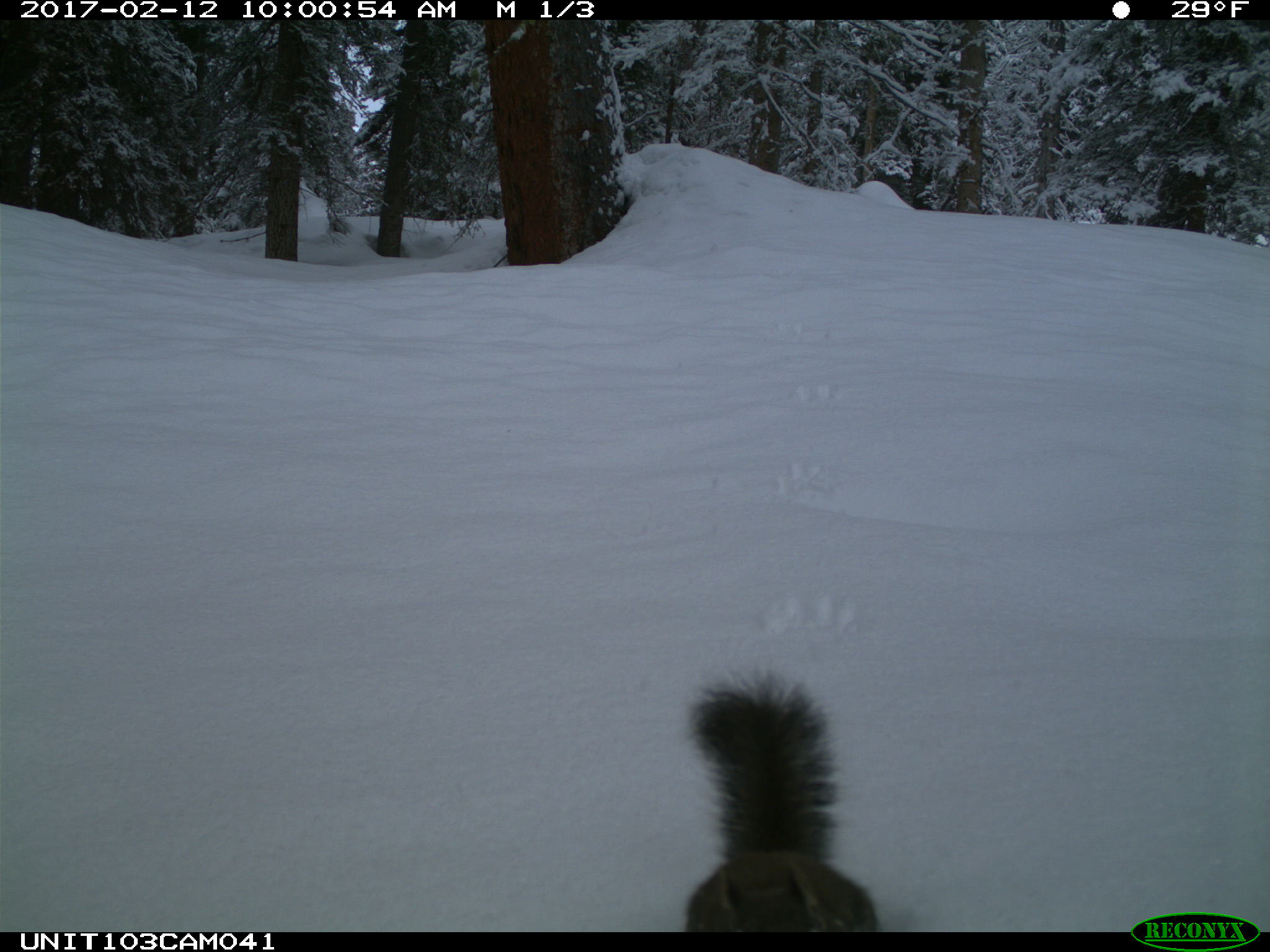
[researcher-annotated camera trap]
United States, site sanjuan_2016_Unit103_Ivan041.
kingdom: Animalia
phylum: Chordata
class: Mammalia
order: Rodentia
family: Sciuridae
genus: Tamiasciurus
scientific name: Tamiasciurus hudsonicus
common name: american red squirrel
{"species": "Tamiasciurus hudsonicus (american red squirrel)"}